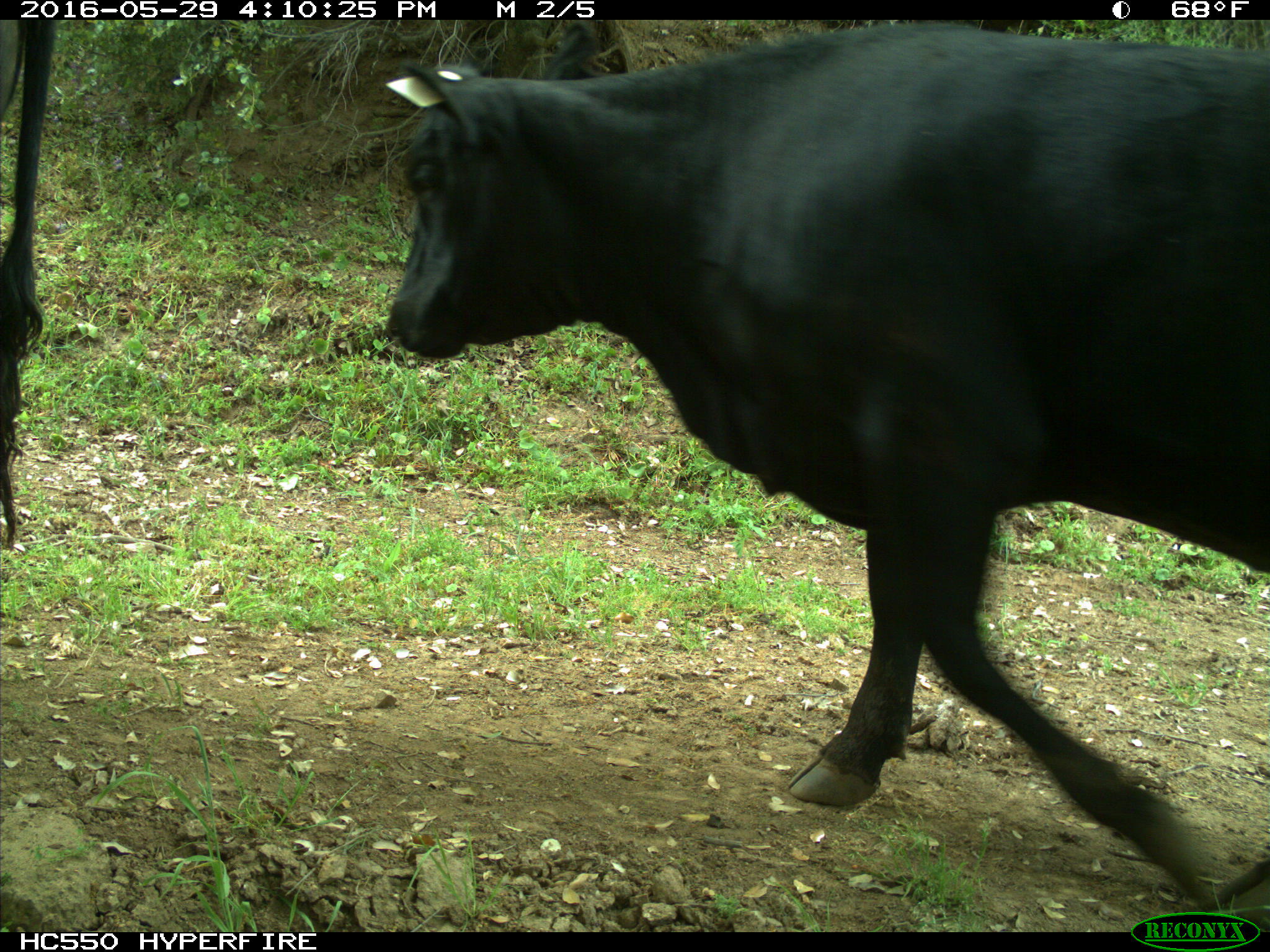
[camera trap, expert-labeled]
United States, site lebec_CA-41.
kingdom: Animalia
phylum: Chordata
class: Mammalia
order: Artiodactyla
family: Bovidae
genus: Bos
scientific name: Bos taurus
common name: domestic cow